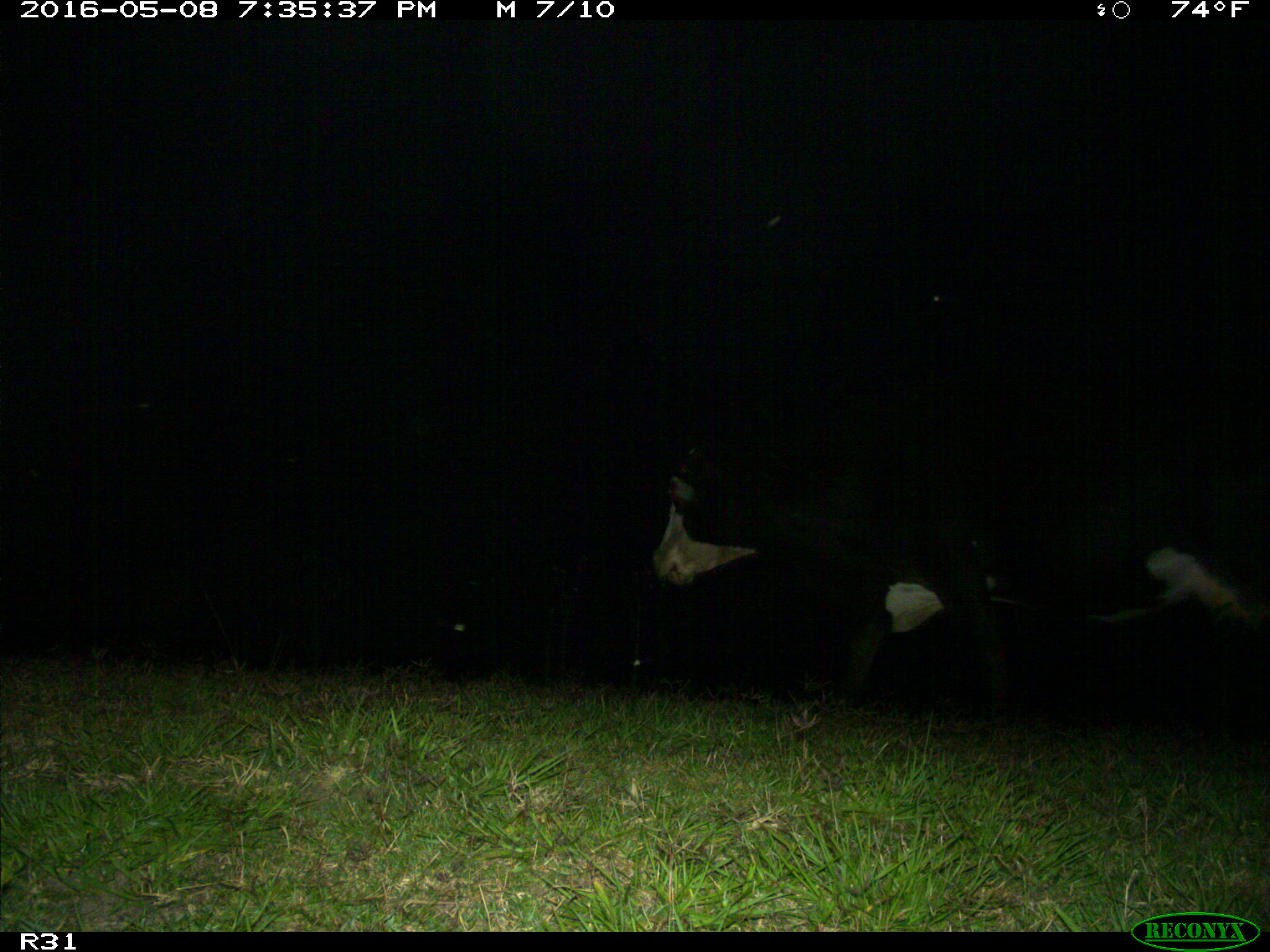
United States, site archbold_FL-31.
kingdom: Animalia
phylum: Chordata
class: Mammalia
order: Artiodactyla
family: Bovidae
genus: Bos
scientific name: Bos taurus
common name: domestic cow